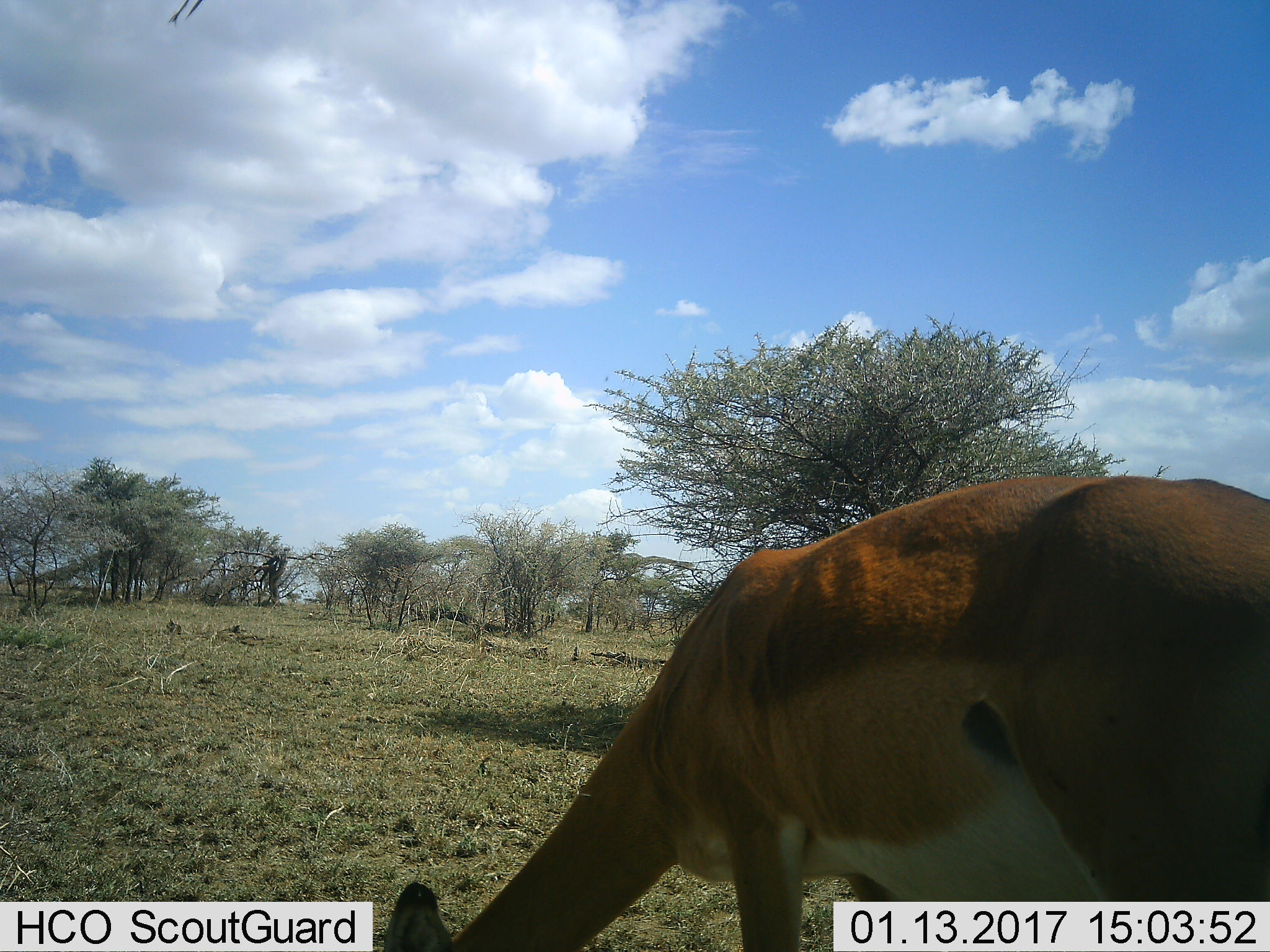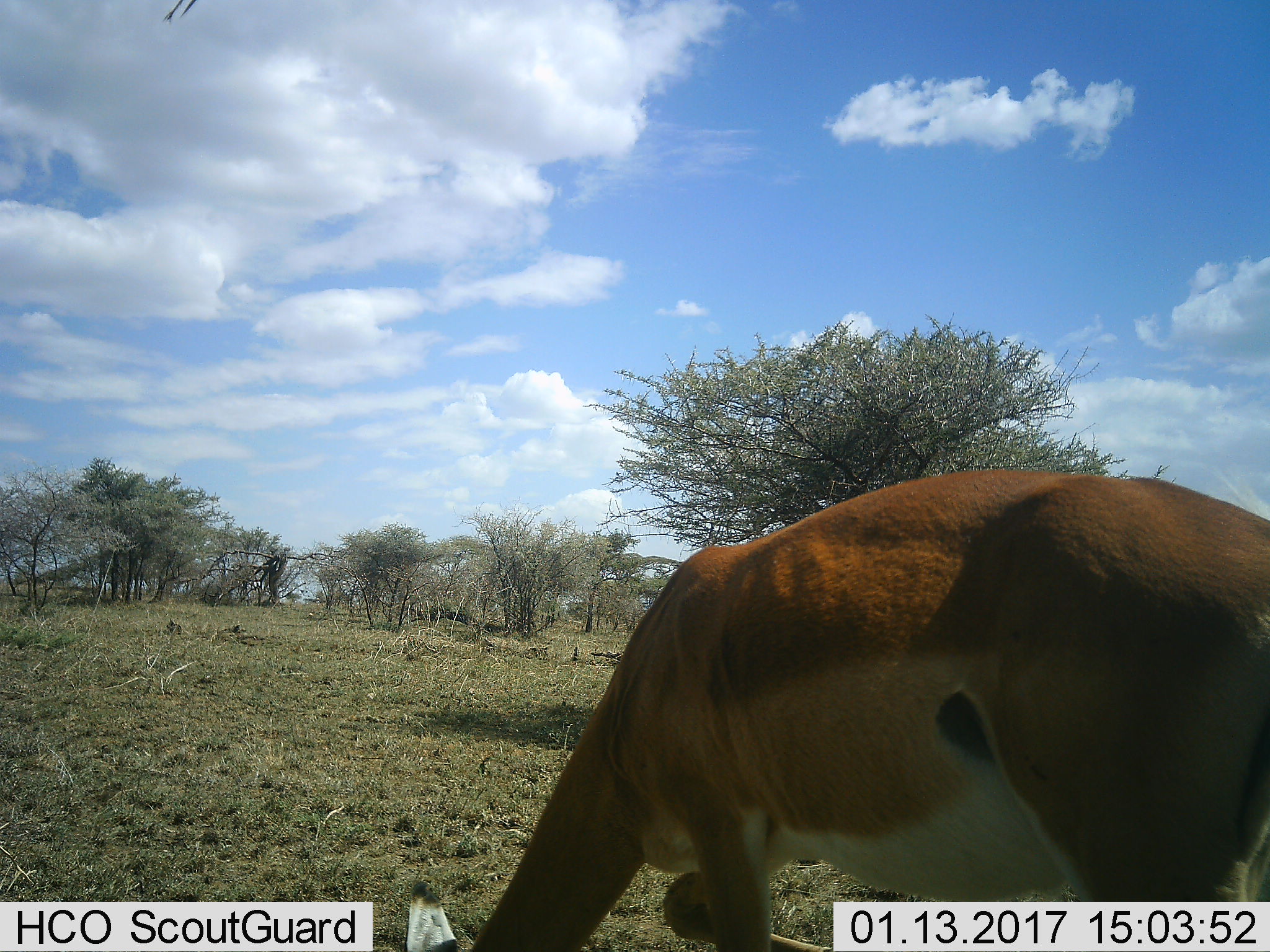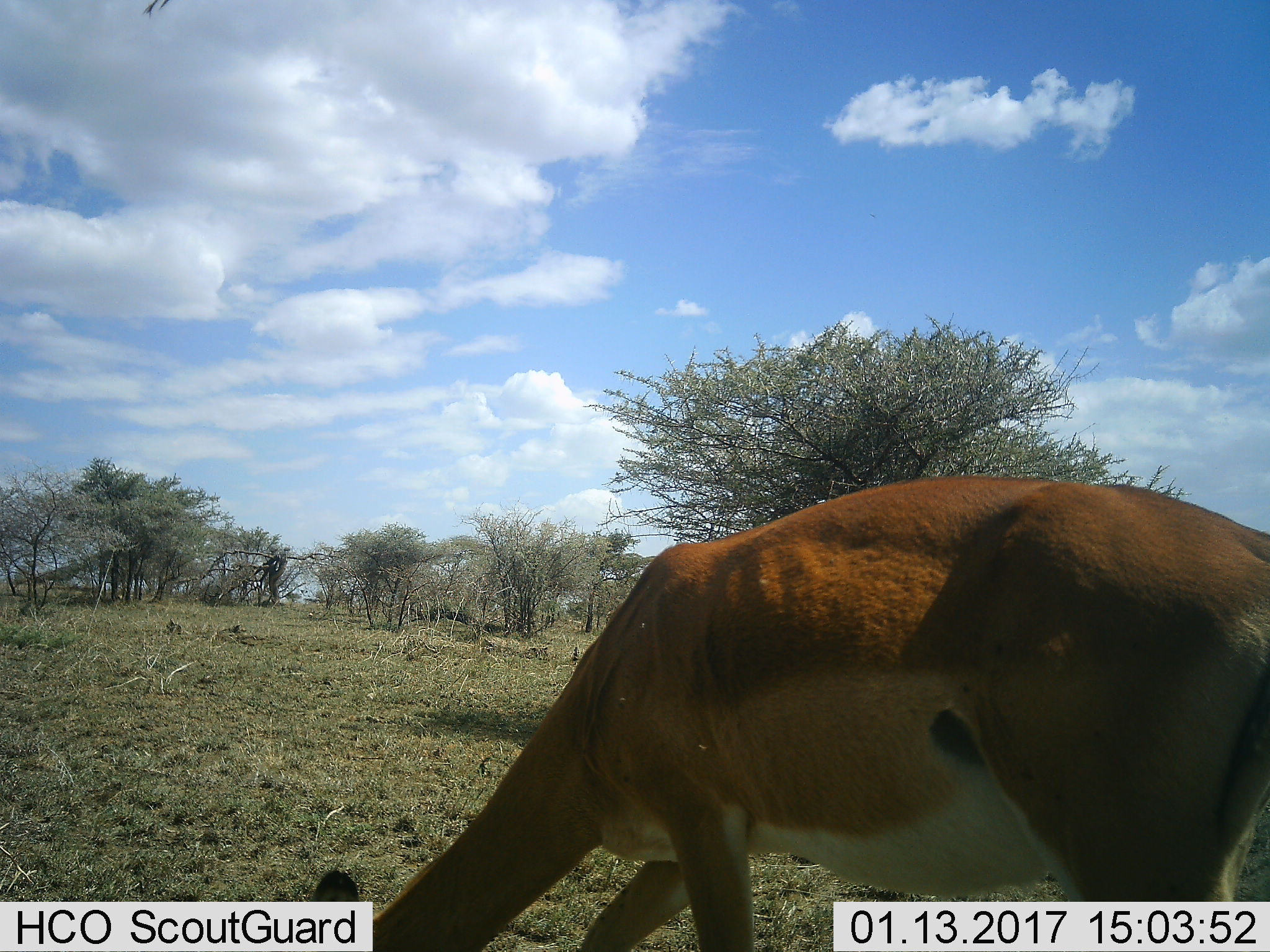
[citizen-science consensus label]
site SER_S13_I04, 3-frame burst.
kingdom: Animalia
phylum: Chordata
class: Mammalia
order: Artiodactyla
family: Bovidae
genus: Aepyceros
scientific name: Aepyceros melampus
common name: impala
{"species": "impala (Aepyceros melampus)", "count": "1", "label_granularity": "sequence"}